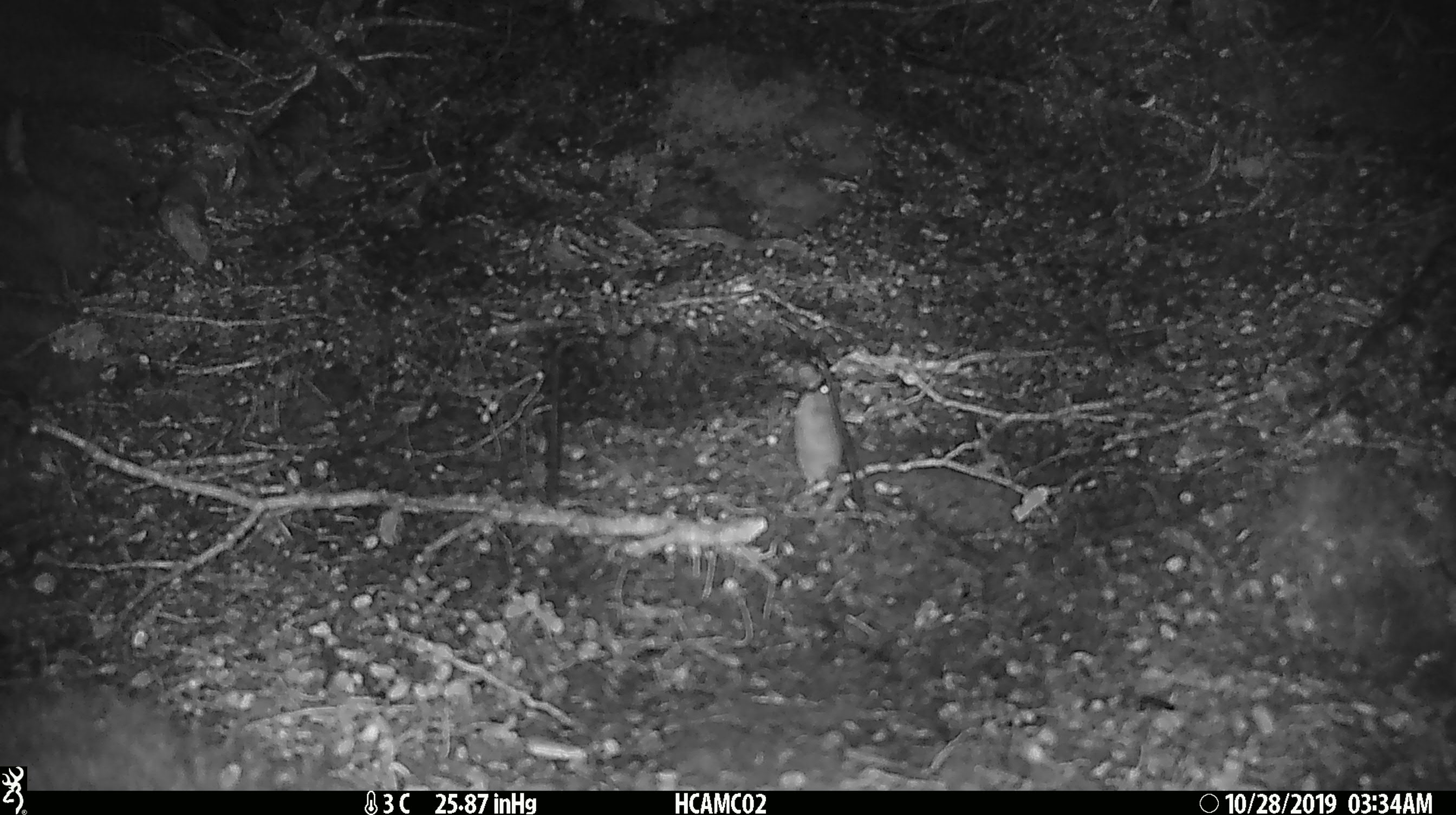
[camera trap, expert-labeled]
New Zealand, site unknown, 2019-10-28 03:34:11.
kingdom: Animalia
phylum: Chordata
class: Mammalia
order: Rodentia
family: Muridae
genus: Mus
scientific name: Mus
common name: mouse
Mouse (Mus).